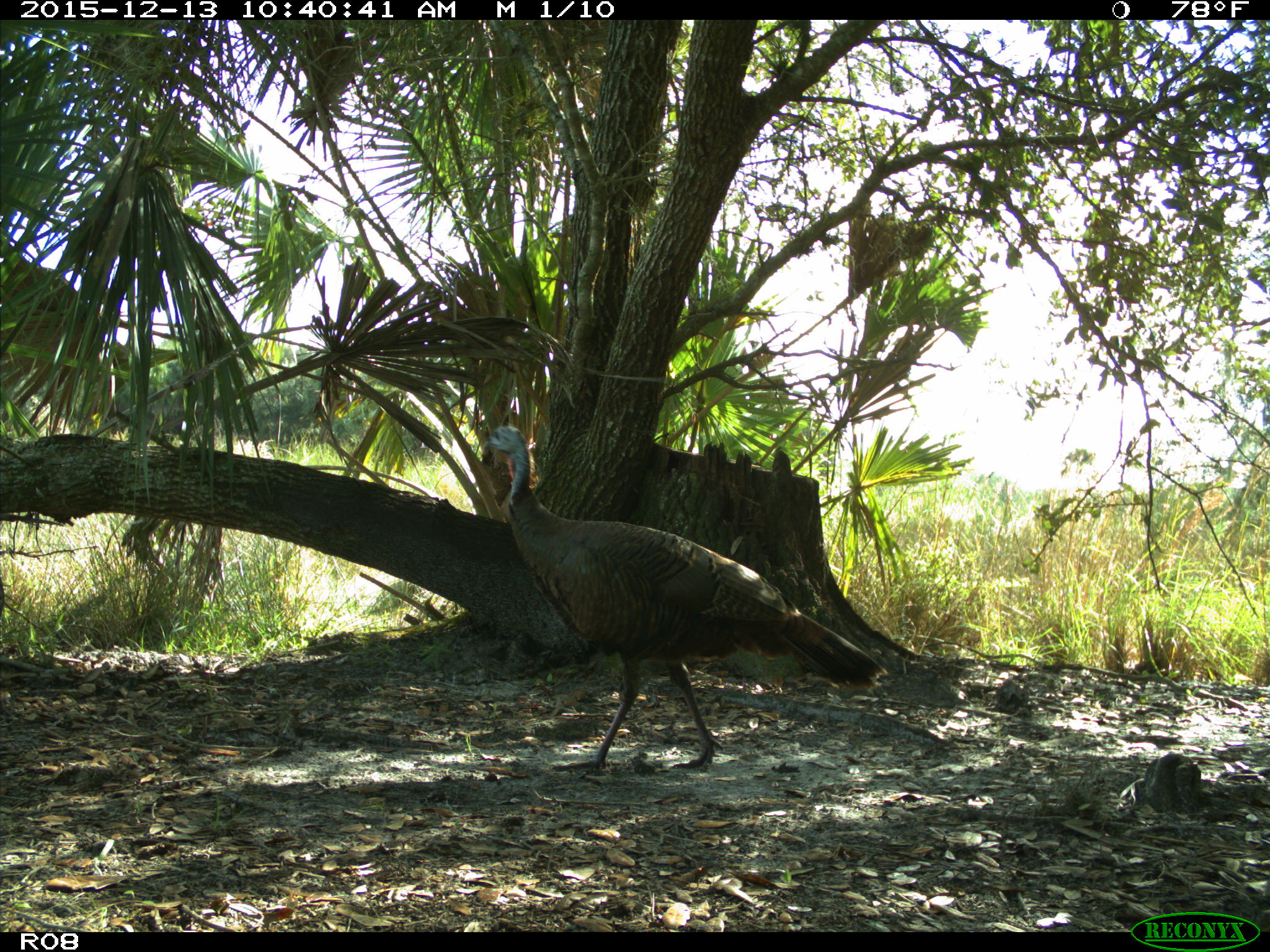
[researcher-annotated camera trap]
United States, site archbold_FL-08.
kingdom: Animalia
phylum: Chordata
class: Aves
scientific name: Aves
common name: birds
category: unidentified bird